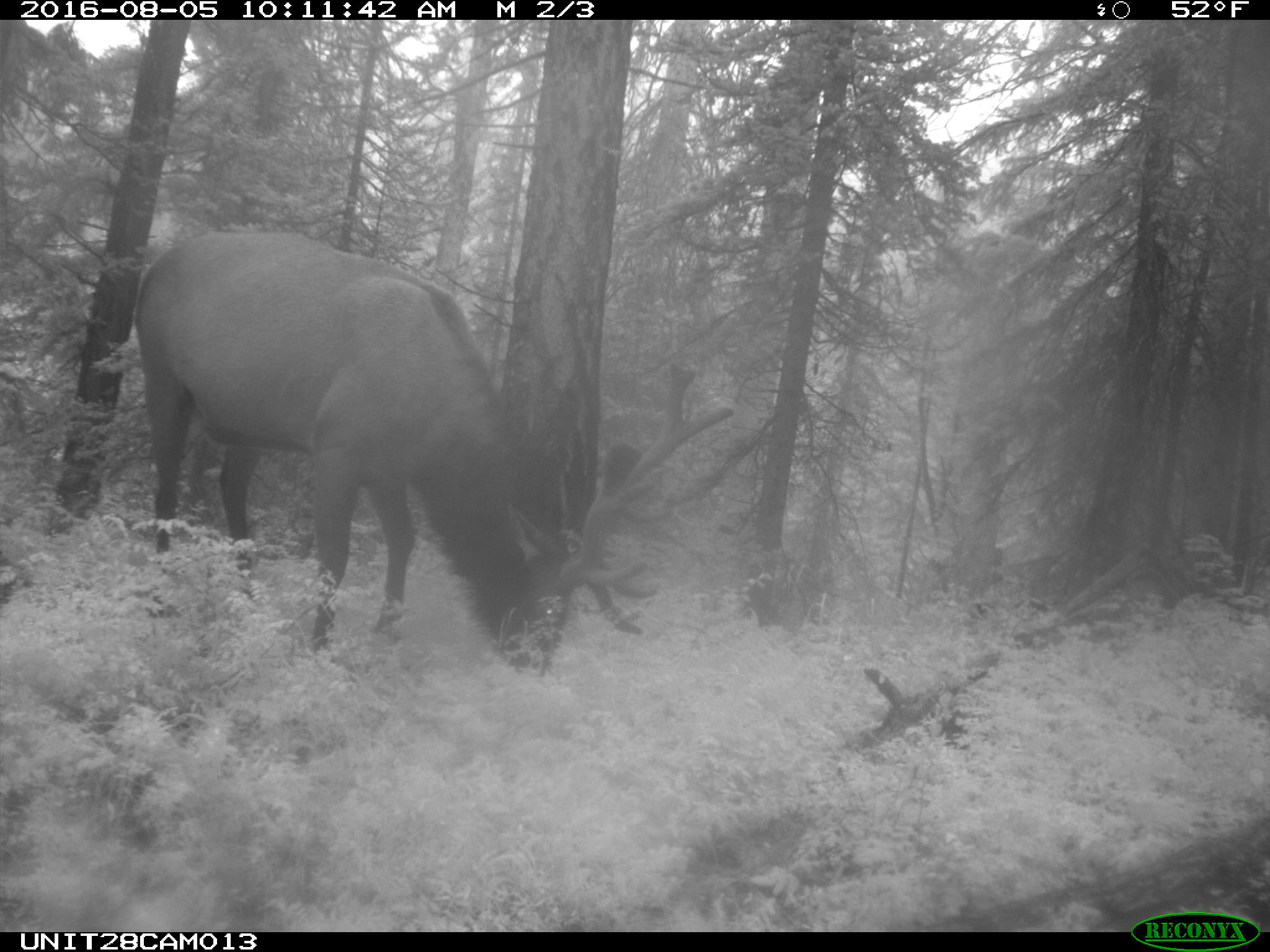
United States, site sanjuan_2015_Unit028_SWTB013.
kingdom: Animalia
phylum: Chordata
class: Mammalia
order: Artiodactyla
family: Cervidae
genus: Cervus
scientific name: Cervus elaphus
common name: red deer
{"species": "Cervus elaphus (red deer)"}